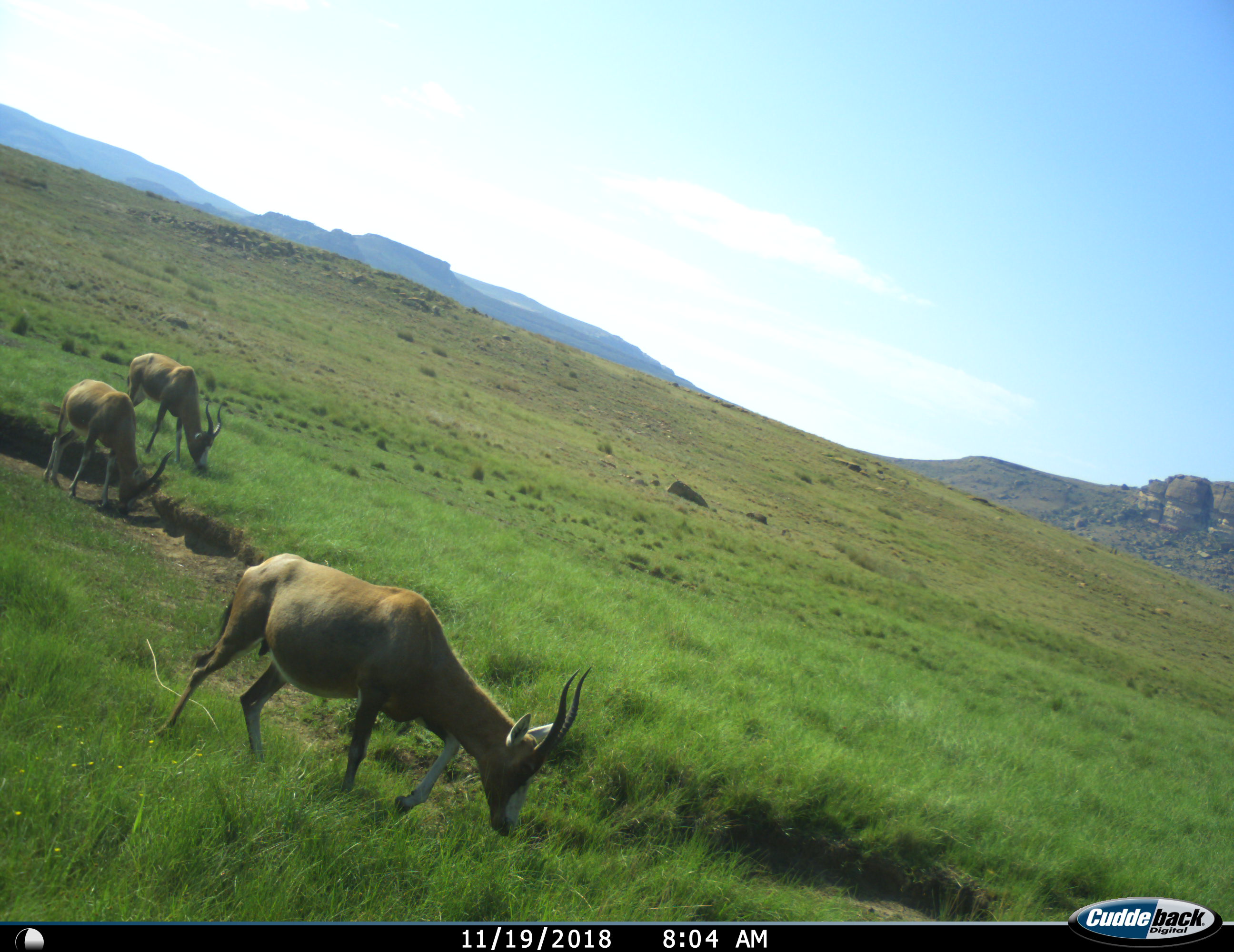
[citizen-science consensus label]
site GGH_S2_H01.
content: unidentified animal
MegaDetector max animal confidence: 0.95